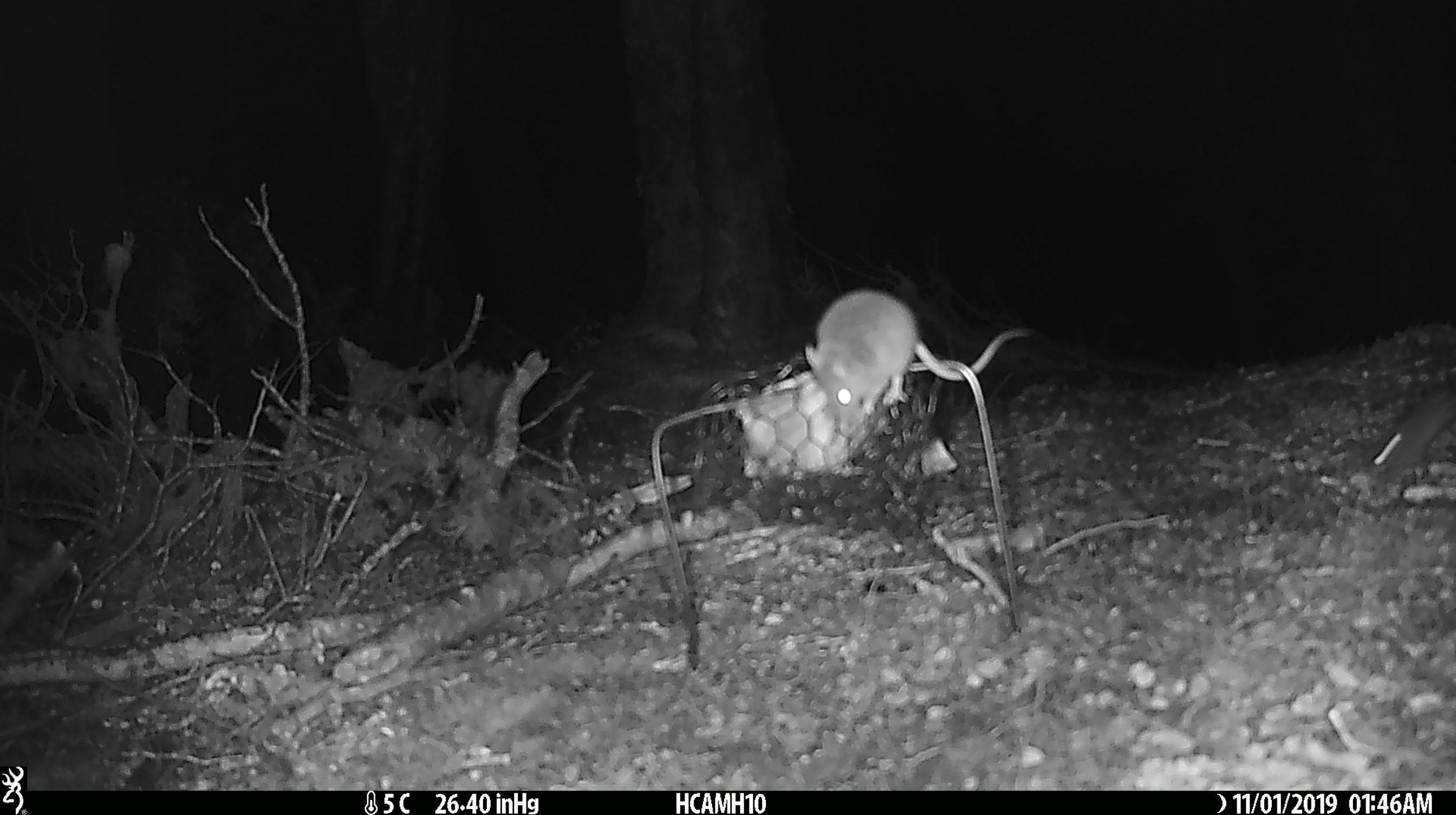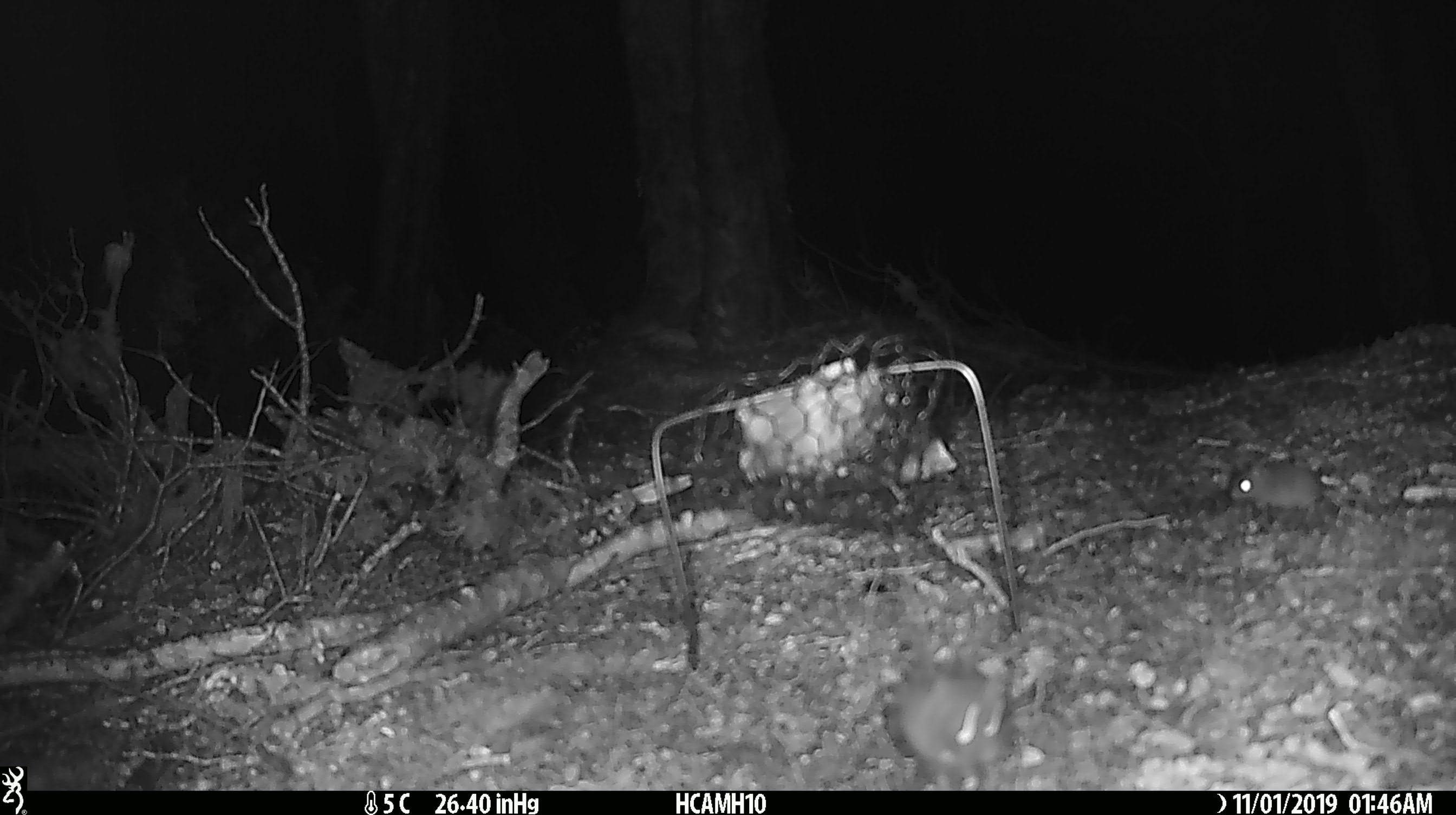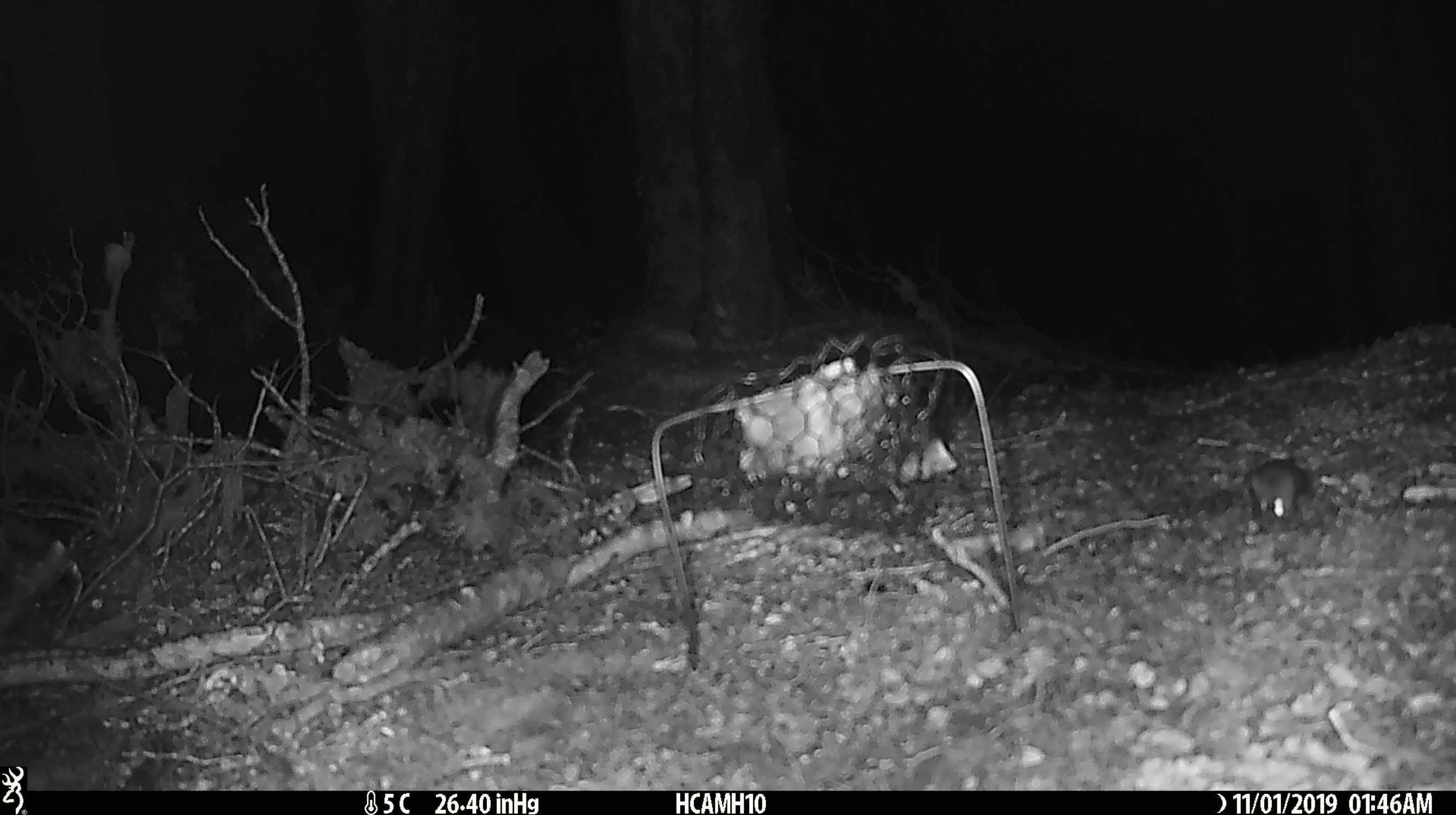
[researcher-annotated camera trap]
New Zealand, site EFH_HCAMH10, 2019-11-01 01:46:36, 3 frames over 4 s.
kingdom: Animalia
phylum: Chordata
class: Mammalia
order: Rodentia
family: Muridae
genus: Mus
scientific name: Mus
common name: mouse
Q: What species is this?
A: Mouse (Mus).